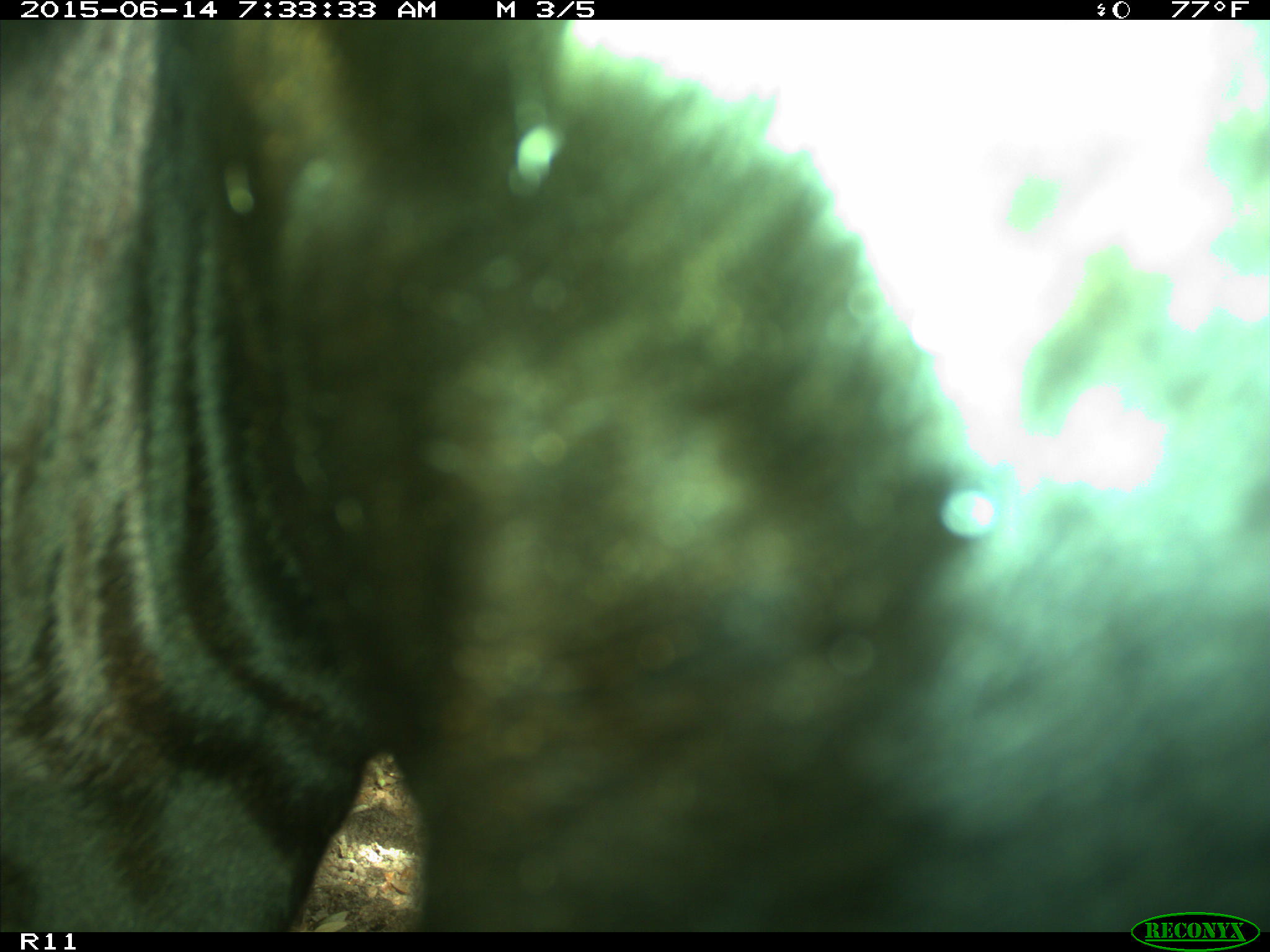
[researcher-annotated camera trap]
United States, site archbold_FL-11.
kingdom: Animalia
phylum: Chordata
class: Mammalia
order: Artiodactyla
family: Bovidae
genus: Bos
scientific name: Bos taurus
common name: domestic cow